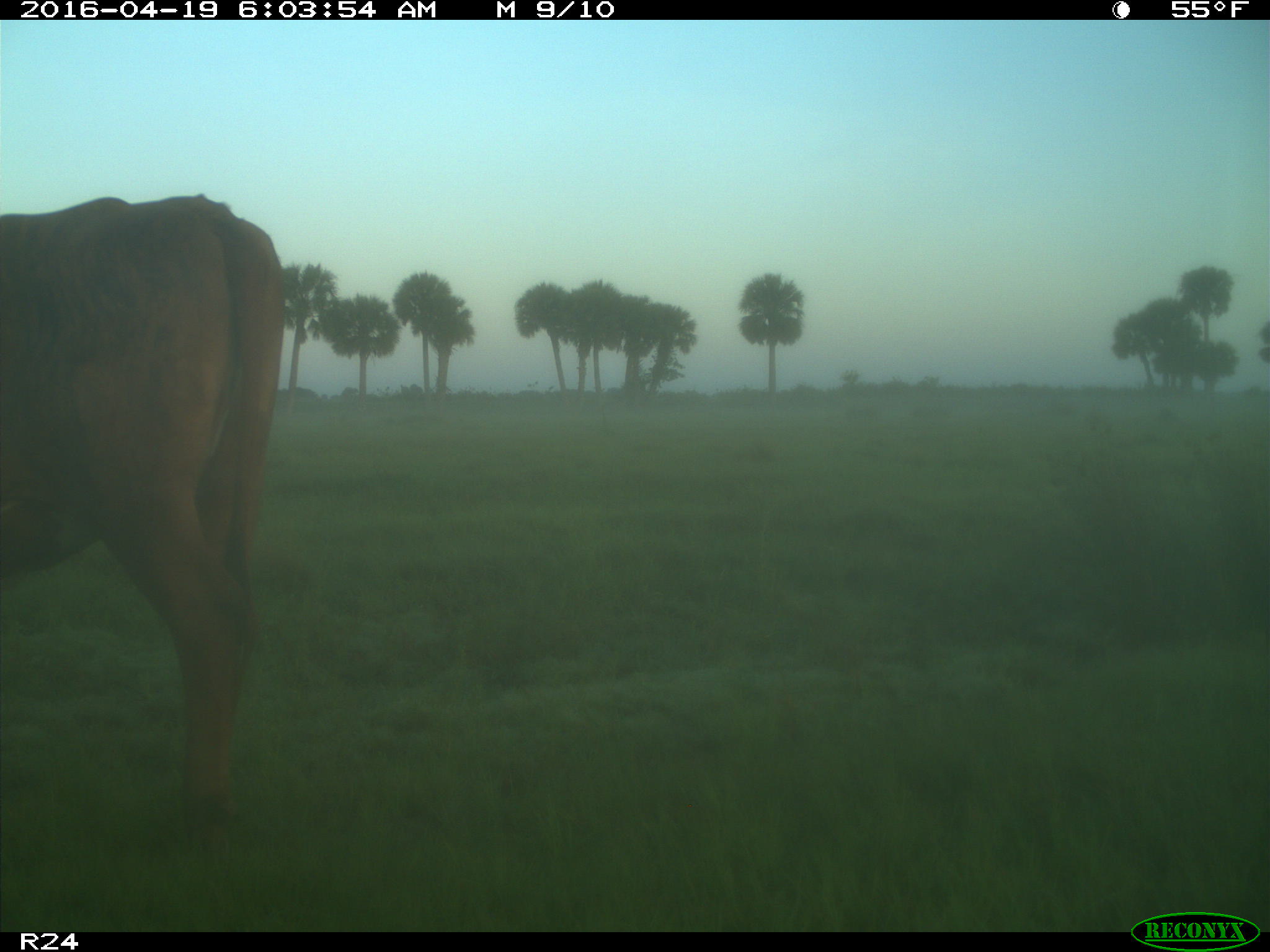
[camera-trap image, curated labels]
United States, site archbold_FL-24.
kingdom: Animalia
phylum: Chordata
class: Mammalia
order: Artiodactyla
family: Bovidae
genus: Bos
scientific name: Bos taurus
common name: domestic cow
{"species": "Bos taurus (domestic cow)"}